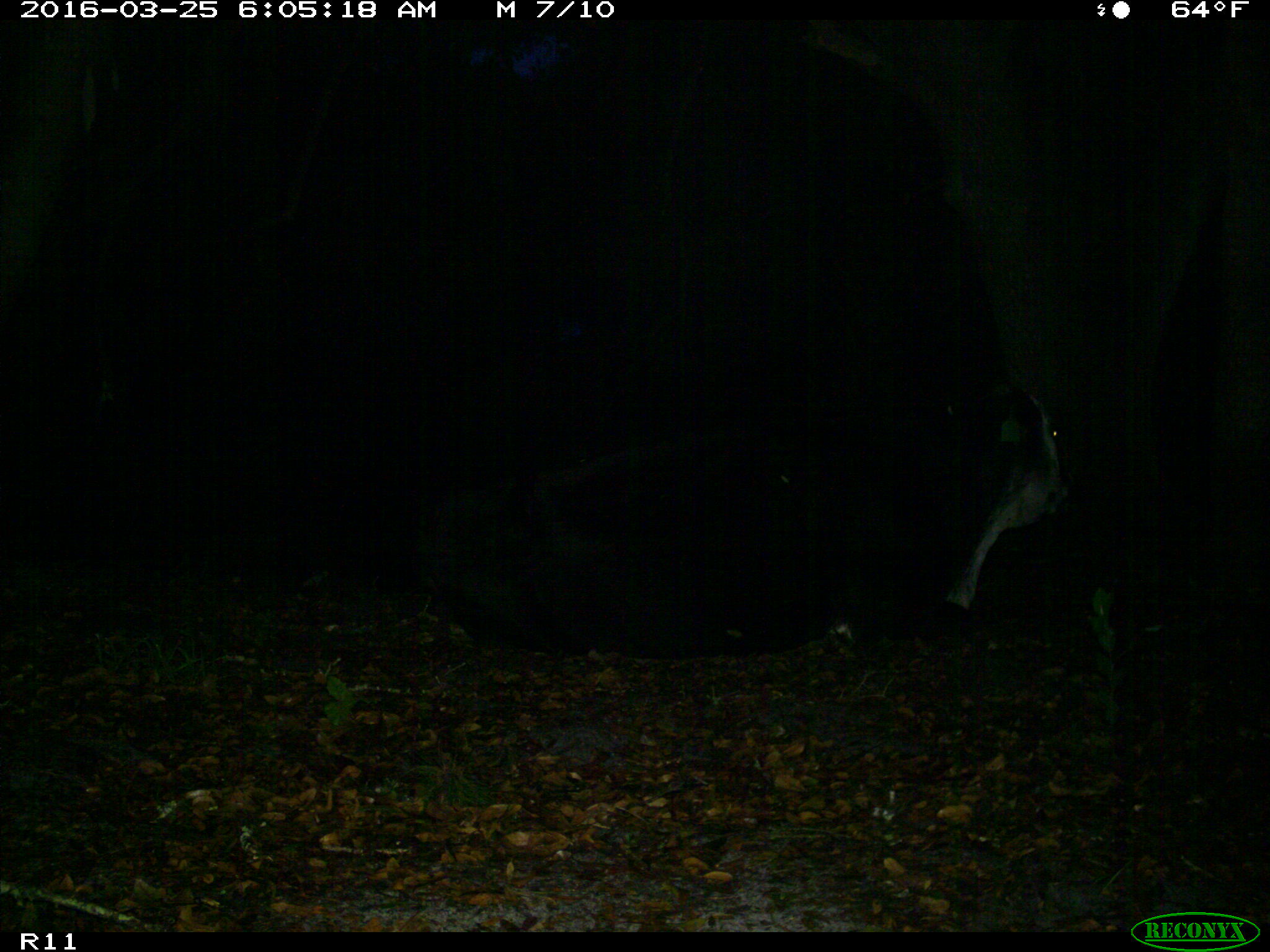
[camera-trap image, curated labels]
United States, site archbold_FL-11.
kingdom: Animalia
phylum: Chordata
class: Mammalia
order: Artiodactyla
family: Bovidae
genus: Bos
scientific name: Bos taurus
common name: domestic cow